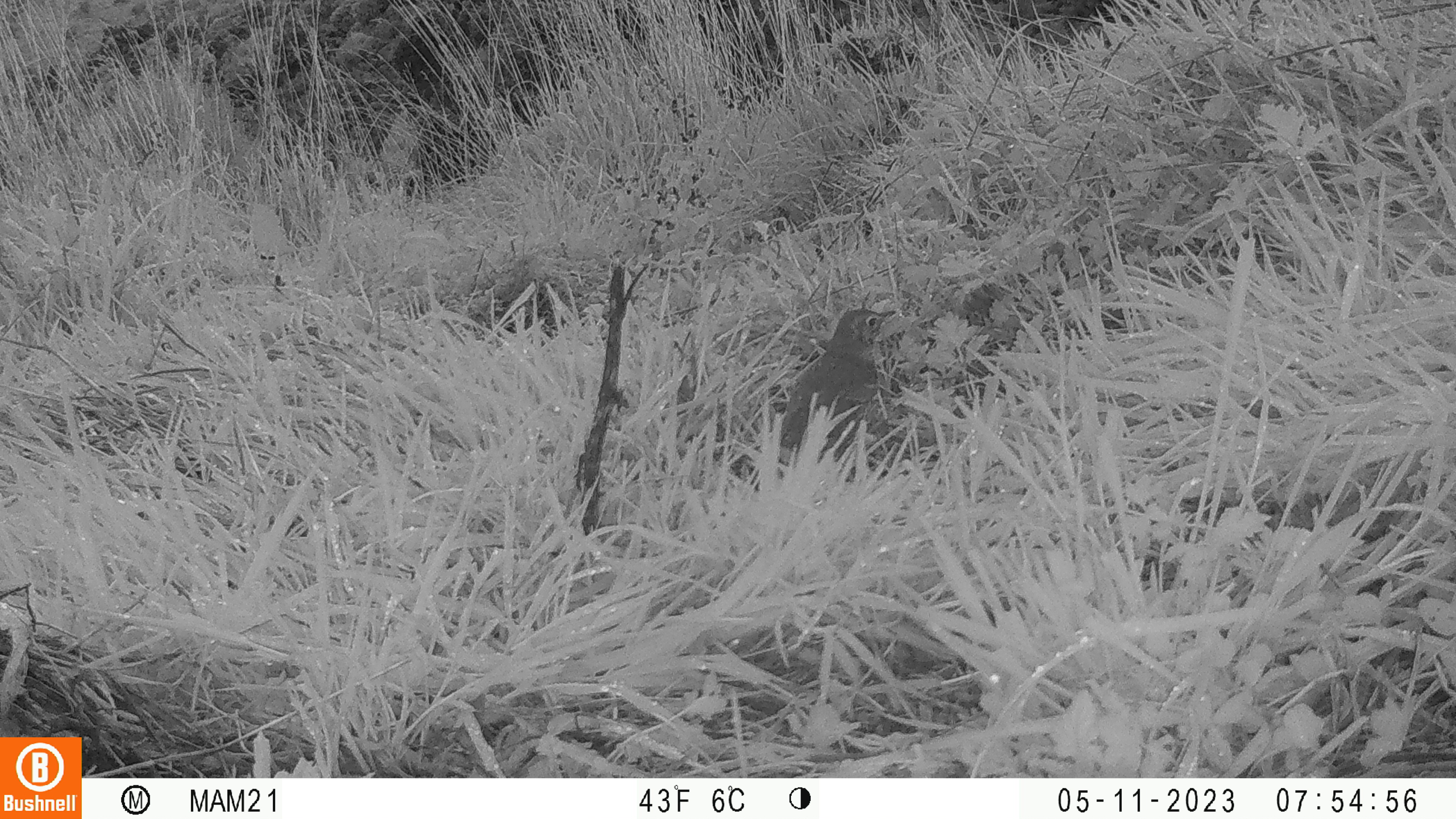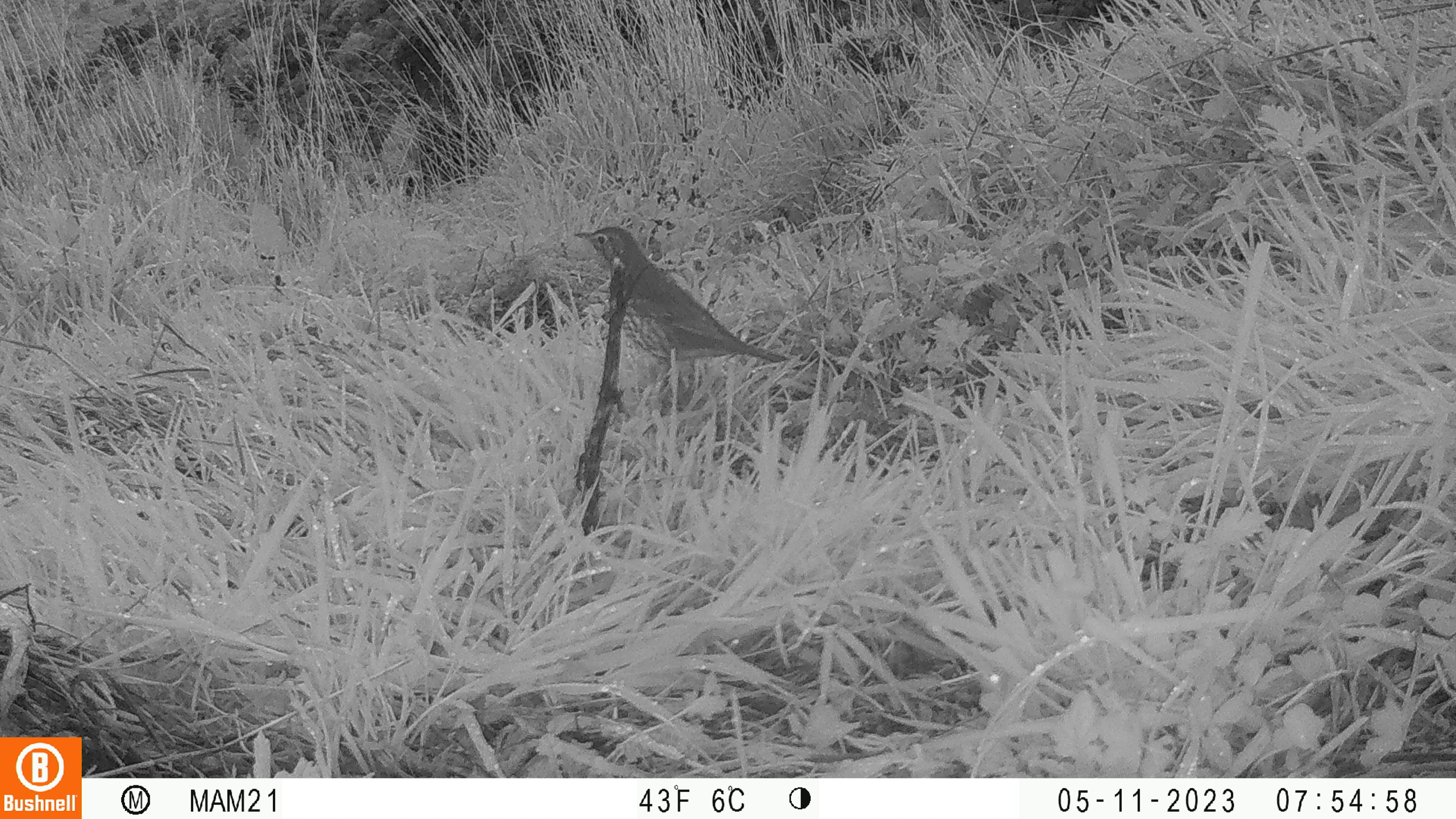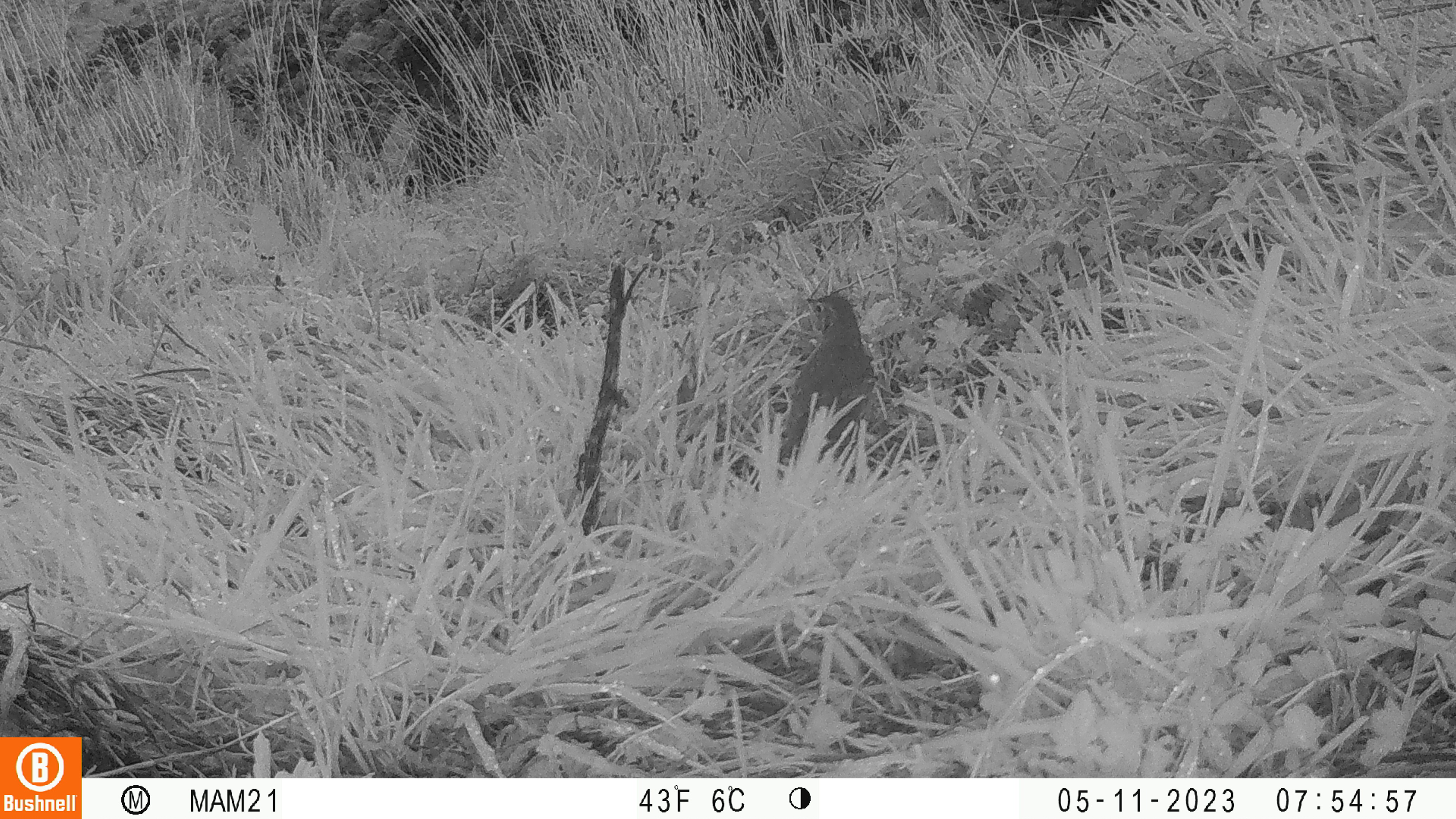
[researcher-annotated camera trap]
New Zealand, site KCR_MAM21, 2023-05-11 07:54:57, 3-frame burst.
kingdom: Animalia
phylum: Chordata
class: Aves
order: Passeriformes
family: Turdidae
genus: Turdus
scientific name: Turdus philomelos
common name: song thrush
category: thrush